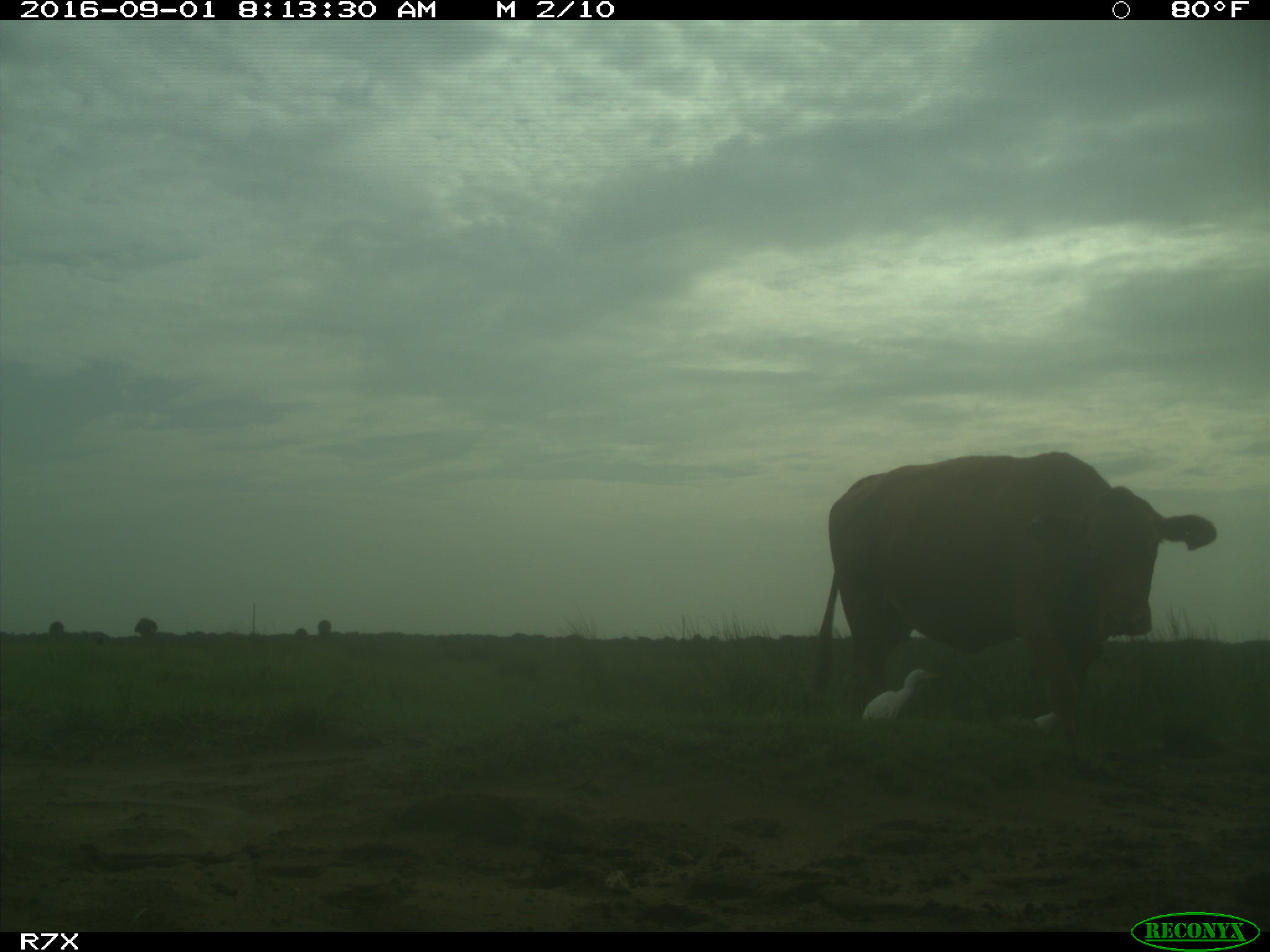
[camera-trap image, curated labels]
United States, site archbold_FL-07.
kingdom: Animalia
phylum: Chordata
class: Mammalia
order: Artiodactyla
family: Bovidae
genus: Bos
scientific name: Bos taurus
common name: domestic cow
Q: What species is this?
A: Bos taurus (domestic cow).